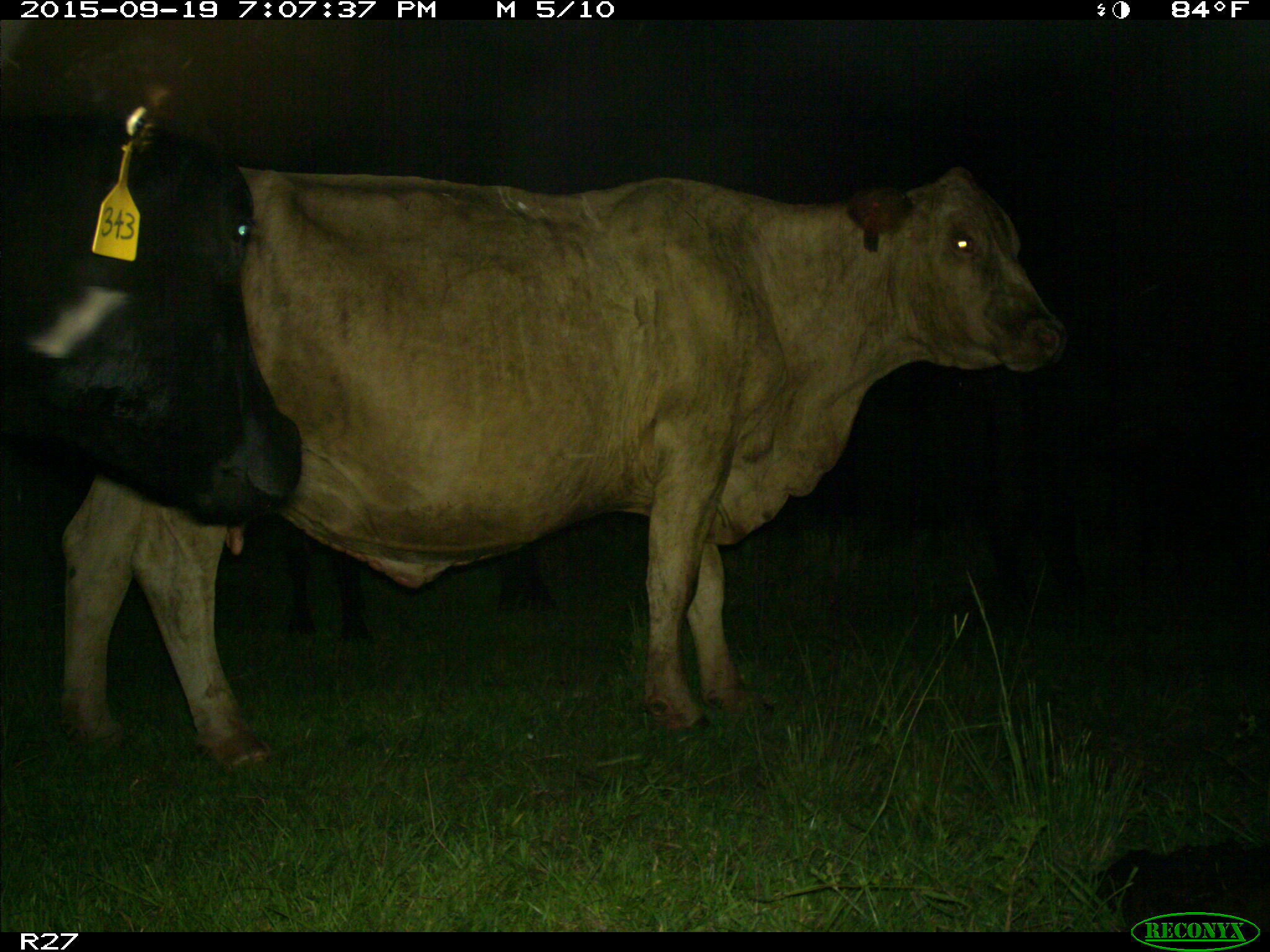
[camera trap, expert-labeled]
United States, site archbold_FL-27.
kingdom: Animalia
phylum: Chordata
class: Mammalia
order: Artiodactyla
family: Bovidae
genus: Bos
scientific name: Bos taurus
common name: domestic cow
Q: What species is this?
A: Bos taurus (domestic cow).